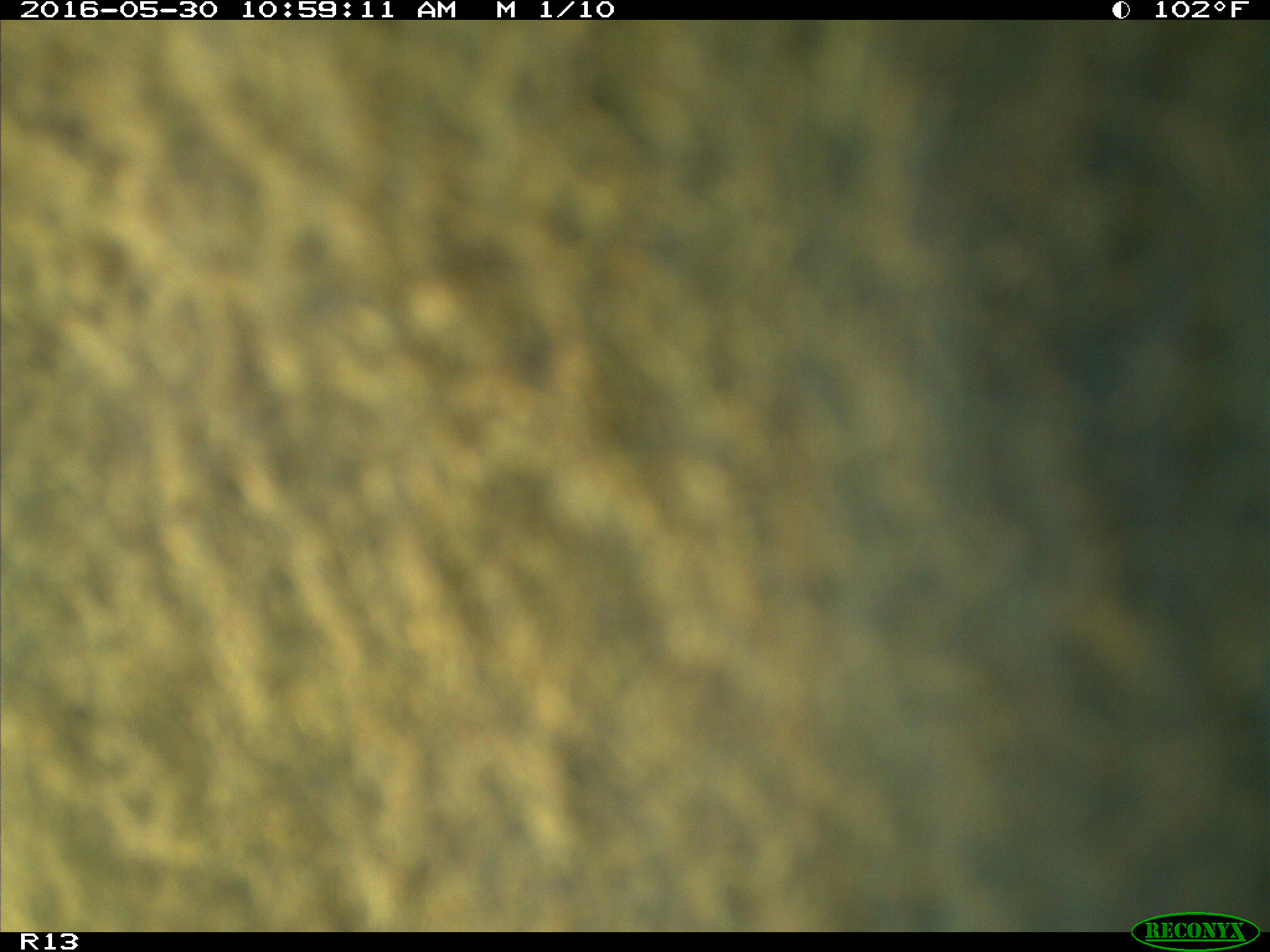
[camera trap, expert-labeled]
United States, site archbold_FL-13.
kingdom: Animalia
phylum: Chordata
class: Mammalia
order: Artiodactyla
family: Bovidae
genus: Bos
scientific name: Bos taurus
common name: domestic cow